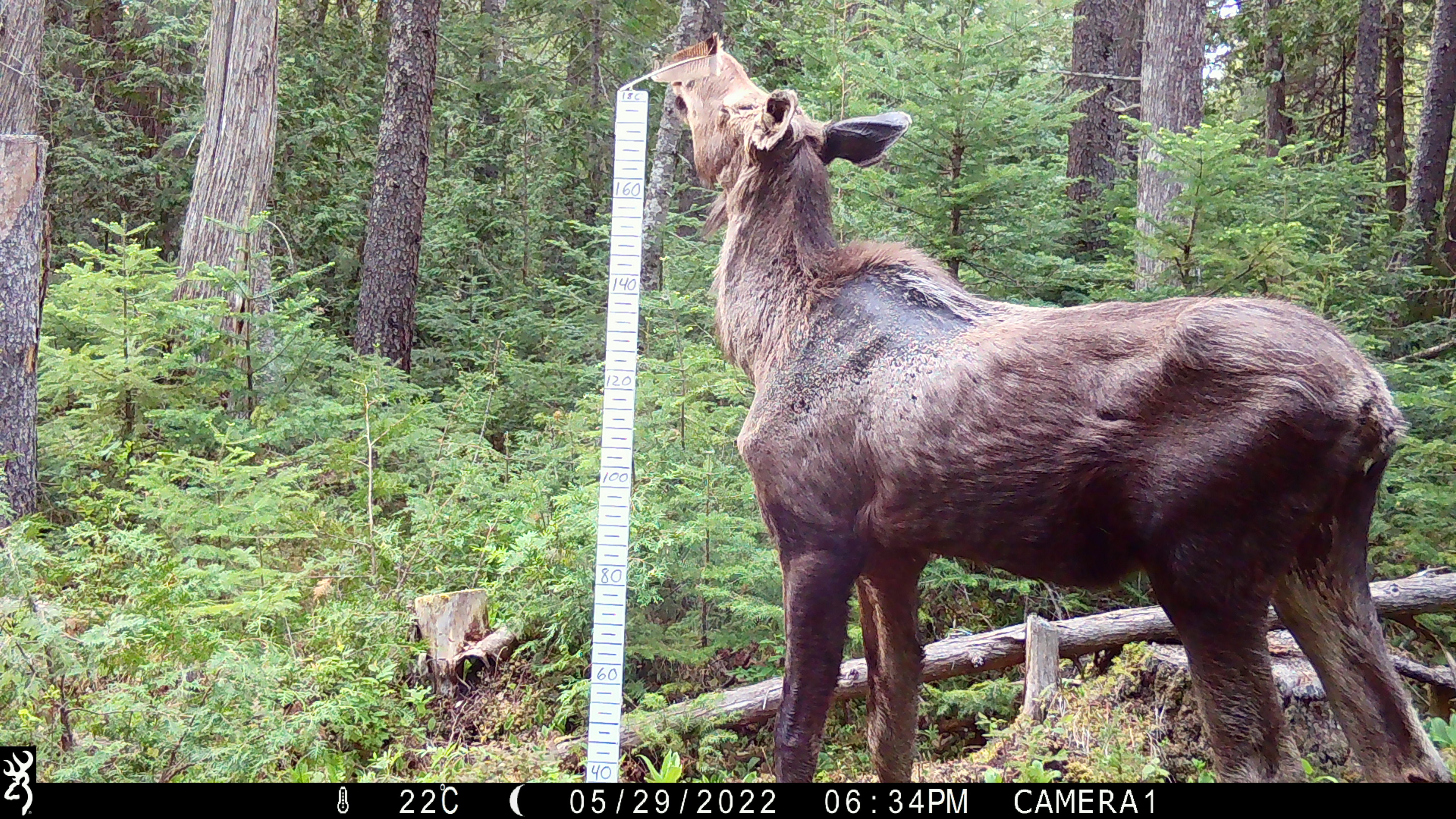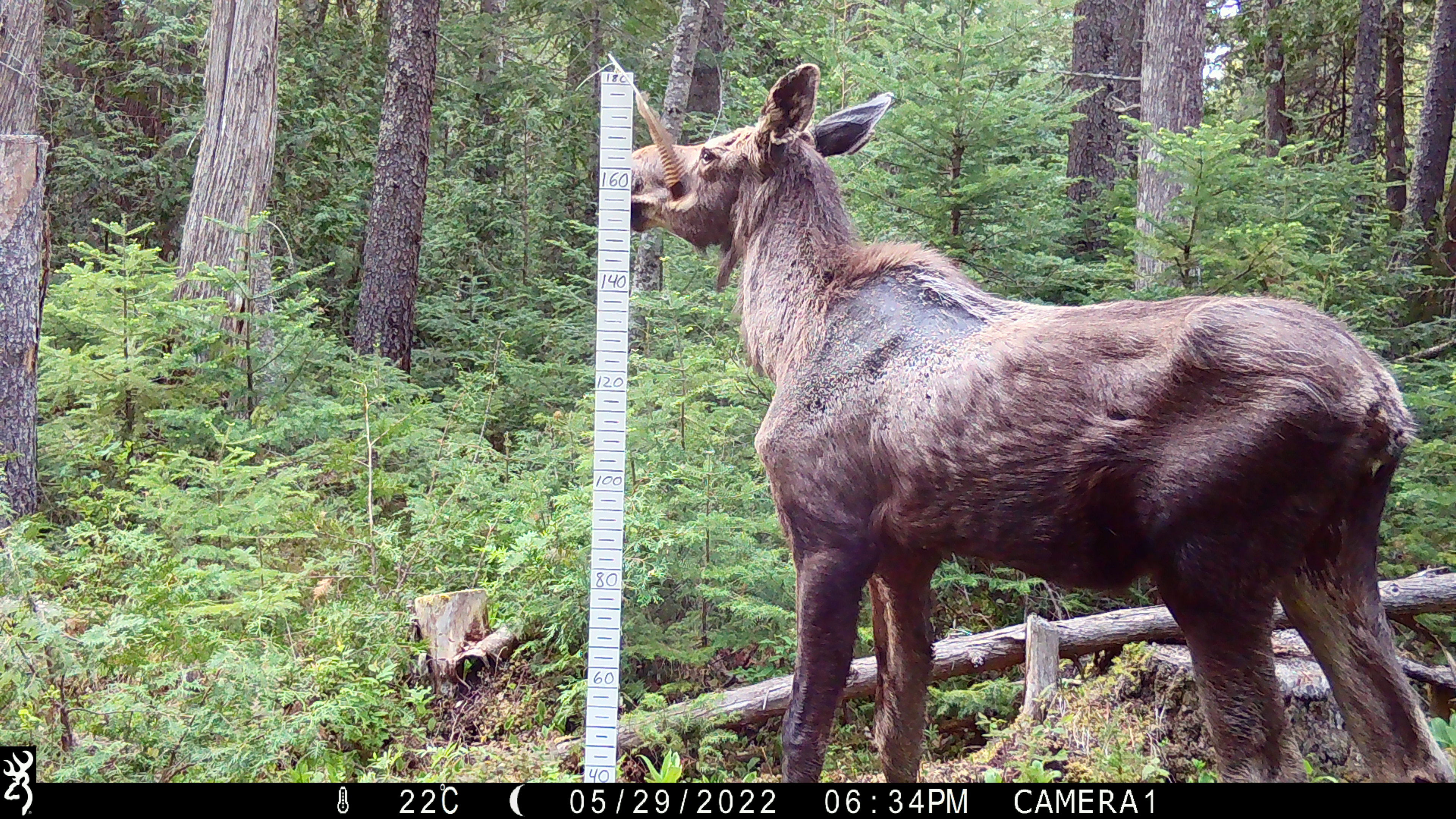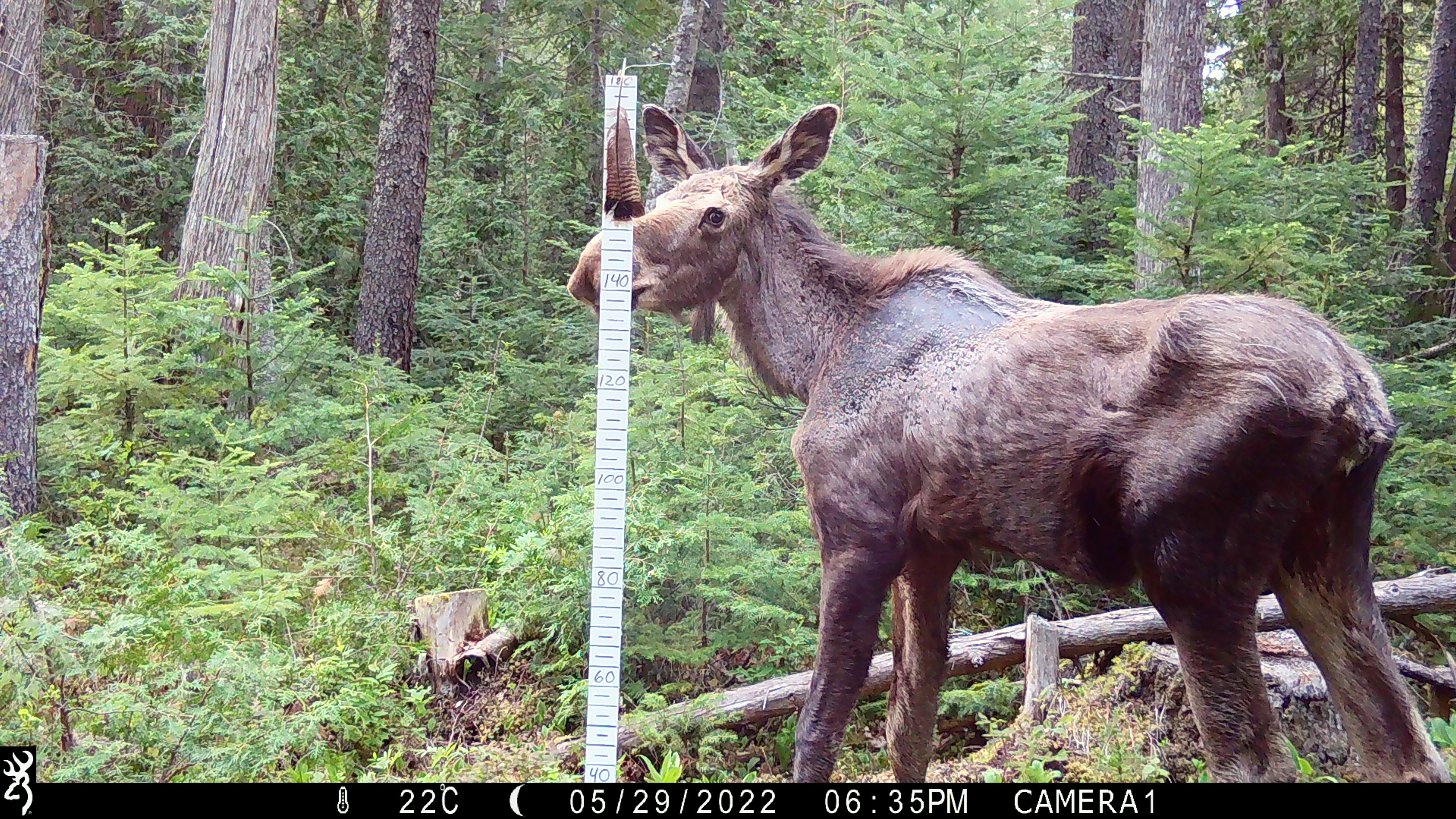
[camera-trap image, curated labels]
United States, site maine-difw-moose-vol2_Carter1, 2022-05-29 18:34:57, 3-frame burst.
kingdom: Animalia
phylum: Chordata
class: Mammalia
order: Artiodactyla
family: Cervidae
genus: Alces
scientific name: Alces alces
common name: moose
Moose (Alces alces).